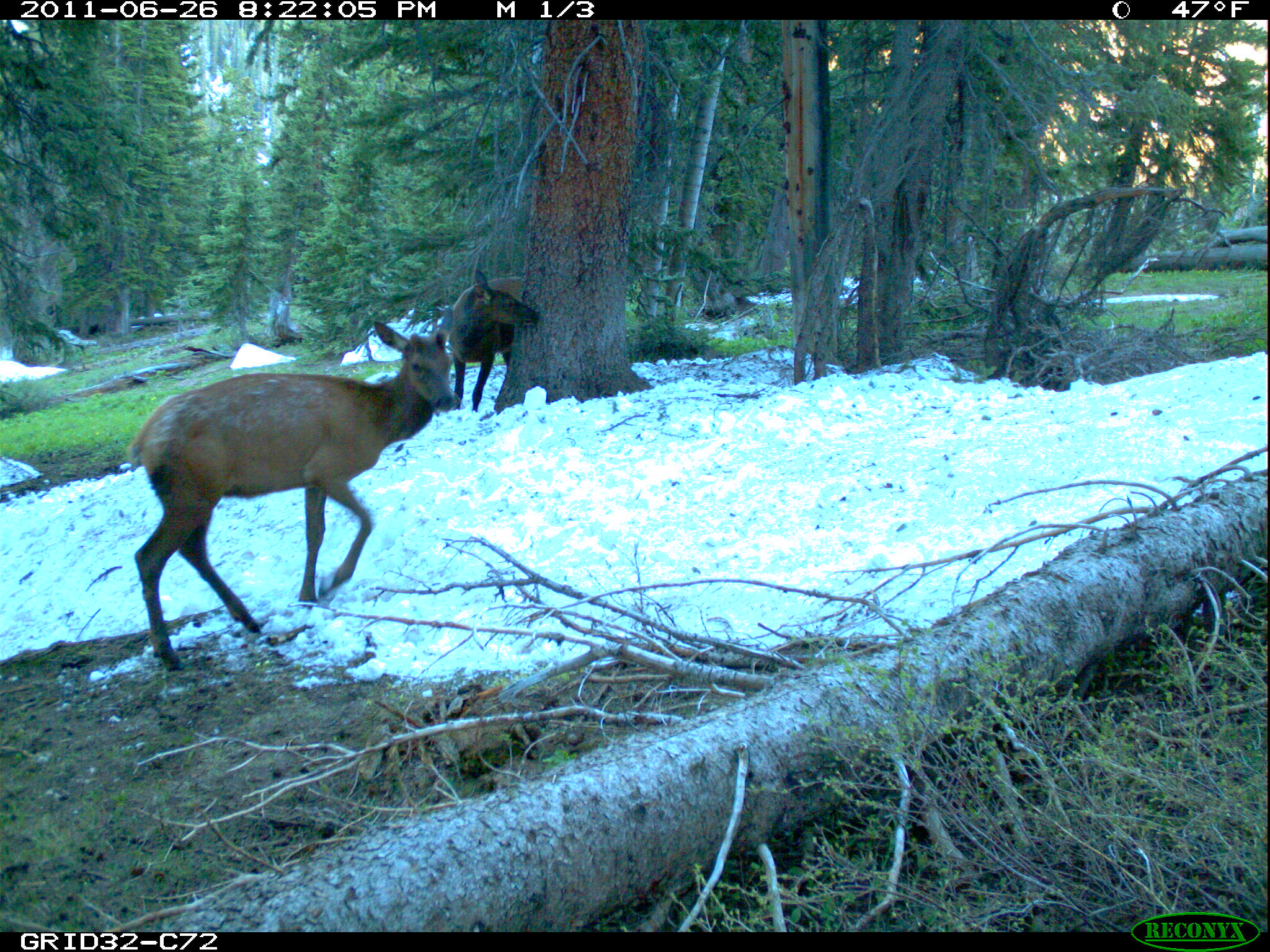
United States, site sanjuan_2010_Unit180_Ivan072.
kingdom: Animalia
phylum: Chordata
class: Mammalia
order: Artiodactyla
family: Cervidae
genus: Cervus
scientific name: Cervus elaphus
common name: red deer